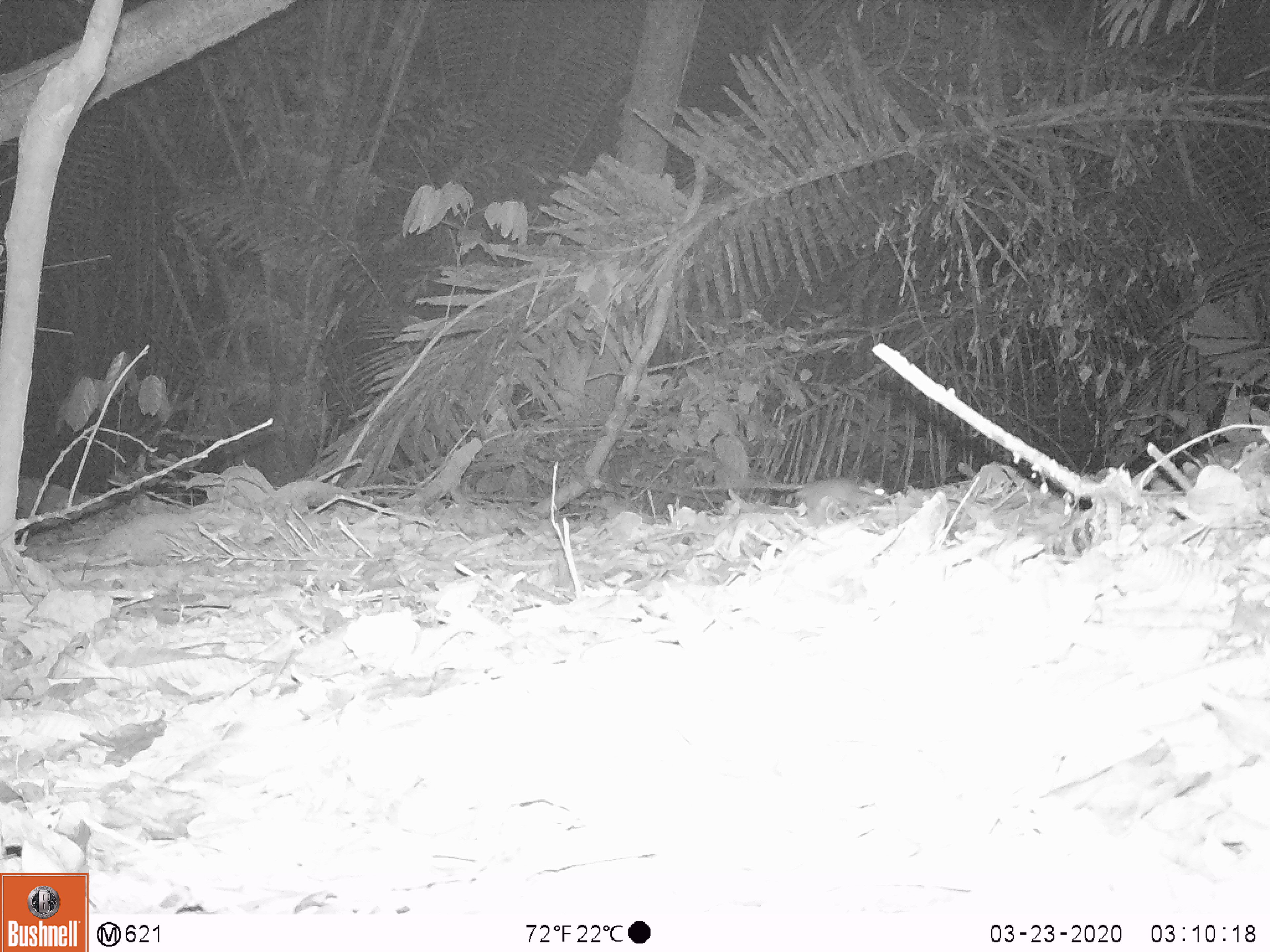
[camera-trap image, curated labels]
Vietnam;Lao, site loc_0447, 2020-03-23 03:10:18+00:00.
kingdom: Animalia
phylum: Chordata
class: Mammalia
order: Rodentia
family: Muridae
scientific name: Muridae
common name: old-world mice and rats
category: unidentified murid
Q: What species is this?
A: Unidentified murid (old-world mice and rats) (Muridae).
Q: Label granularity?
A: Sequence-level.